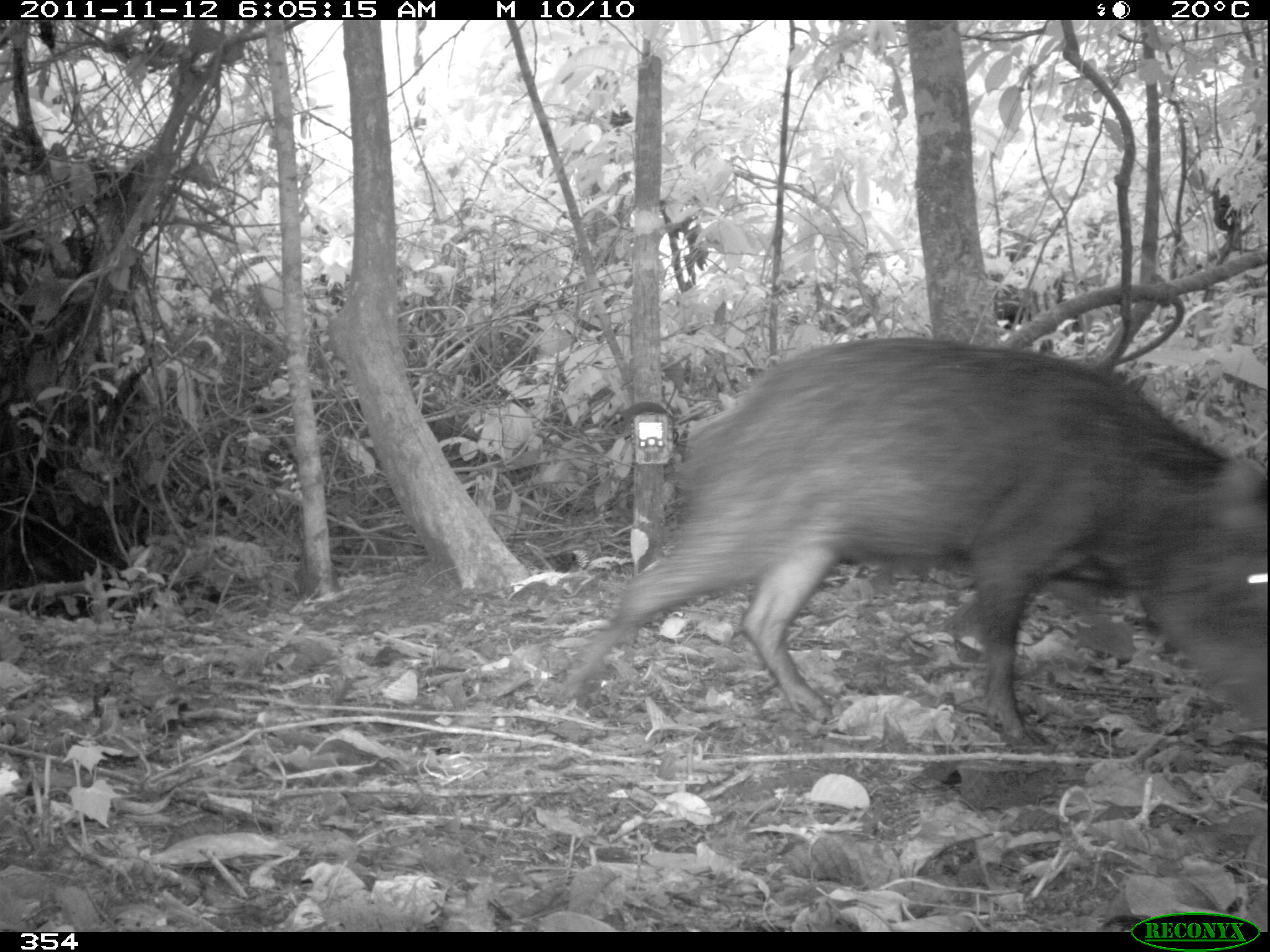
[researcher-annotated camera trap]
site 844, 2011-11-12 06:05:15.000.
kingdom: Animalia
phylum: Chordata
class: Mammalia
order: Artiodactyla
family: Tayassuidae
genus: Tayassu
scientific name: Tayassu pecari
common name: white-lipped peccary